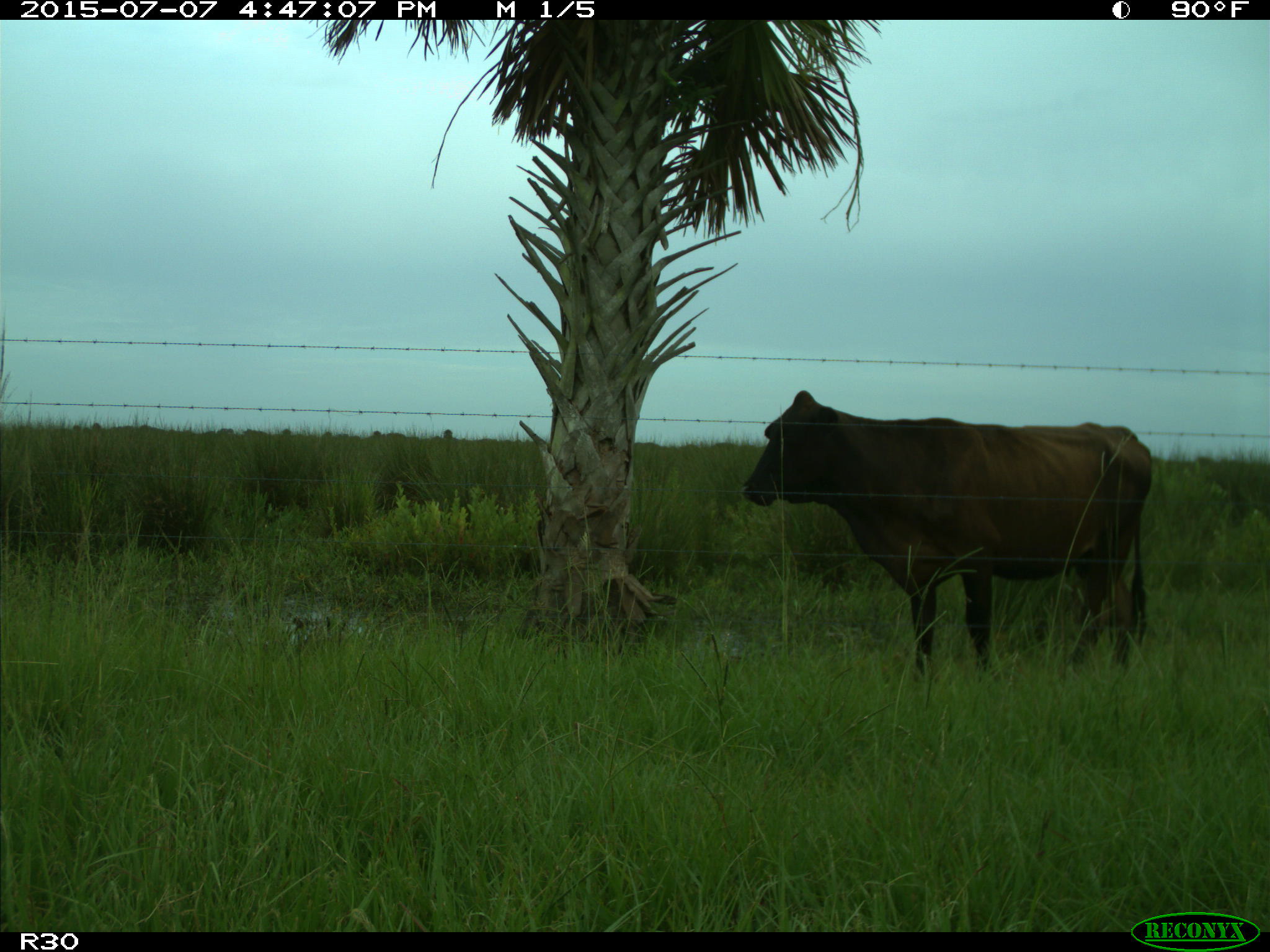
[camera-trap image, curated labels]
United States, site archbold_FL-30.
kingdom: Animalia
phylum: Chordata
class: Mammalia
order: Artiodactyla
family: Bovidae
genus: Bos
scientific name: Bos taurus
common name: domestic cow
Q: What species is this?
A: Bos taurus (domestic cow).